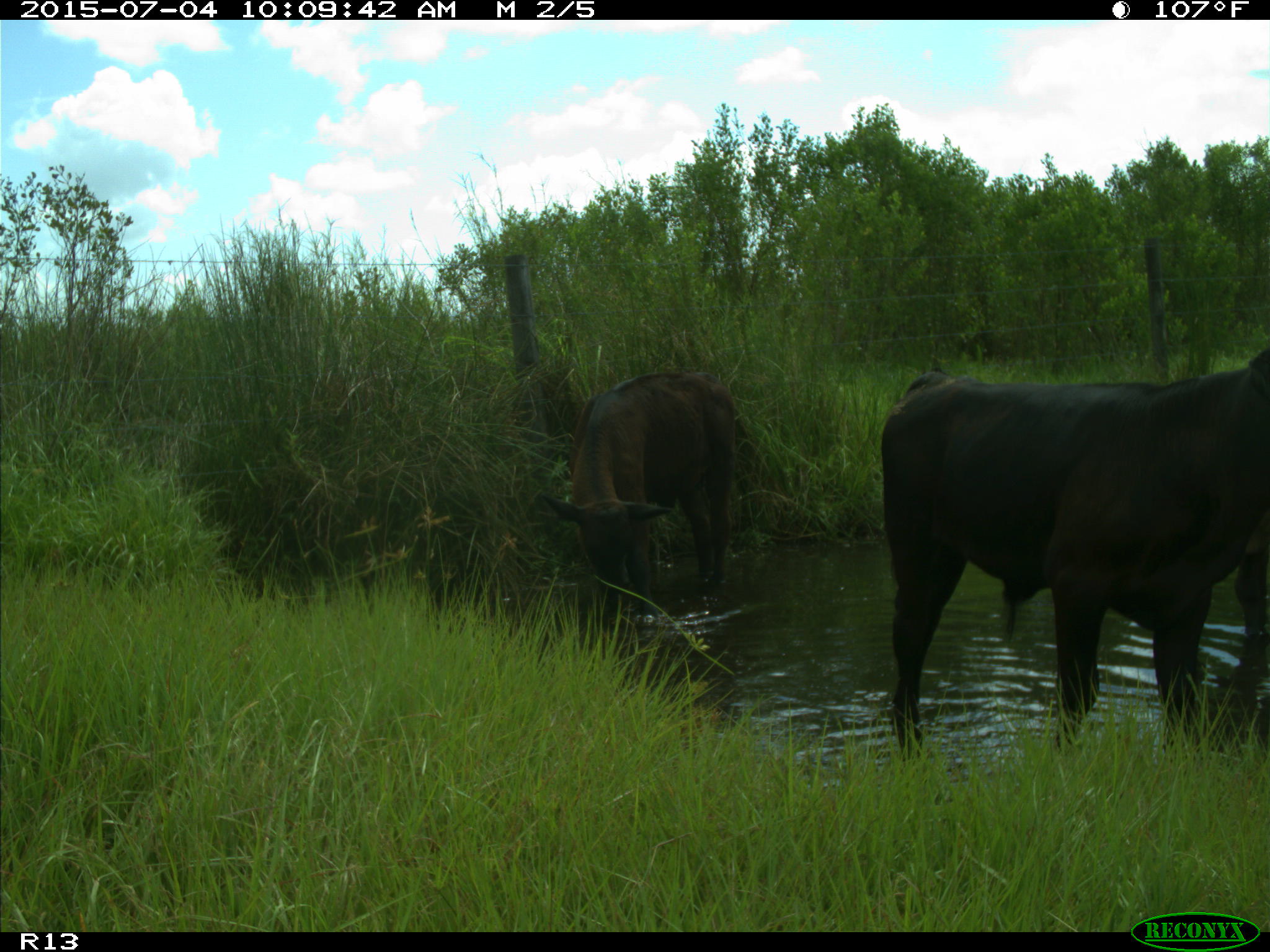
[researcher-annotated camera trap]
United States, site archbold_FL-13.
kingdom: Animalia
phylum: Chordata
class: Mammalia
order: Artiodactyla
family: Bovidae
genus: Bos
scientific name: Bos taurus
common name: domestic cow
Bos taurus (domestic cow).